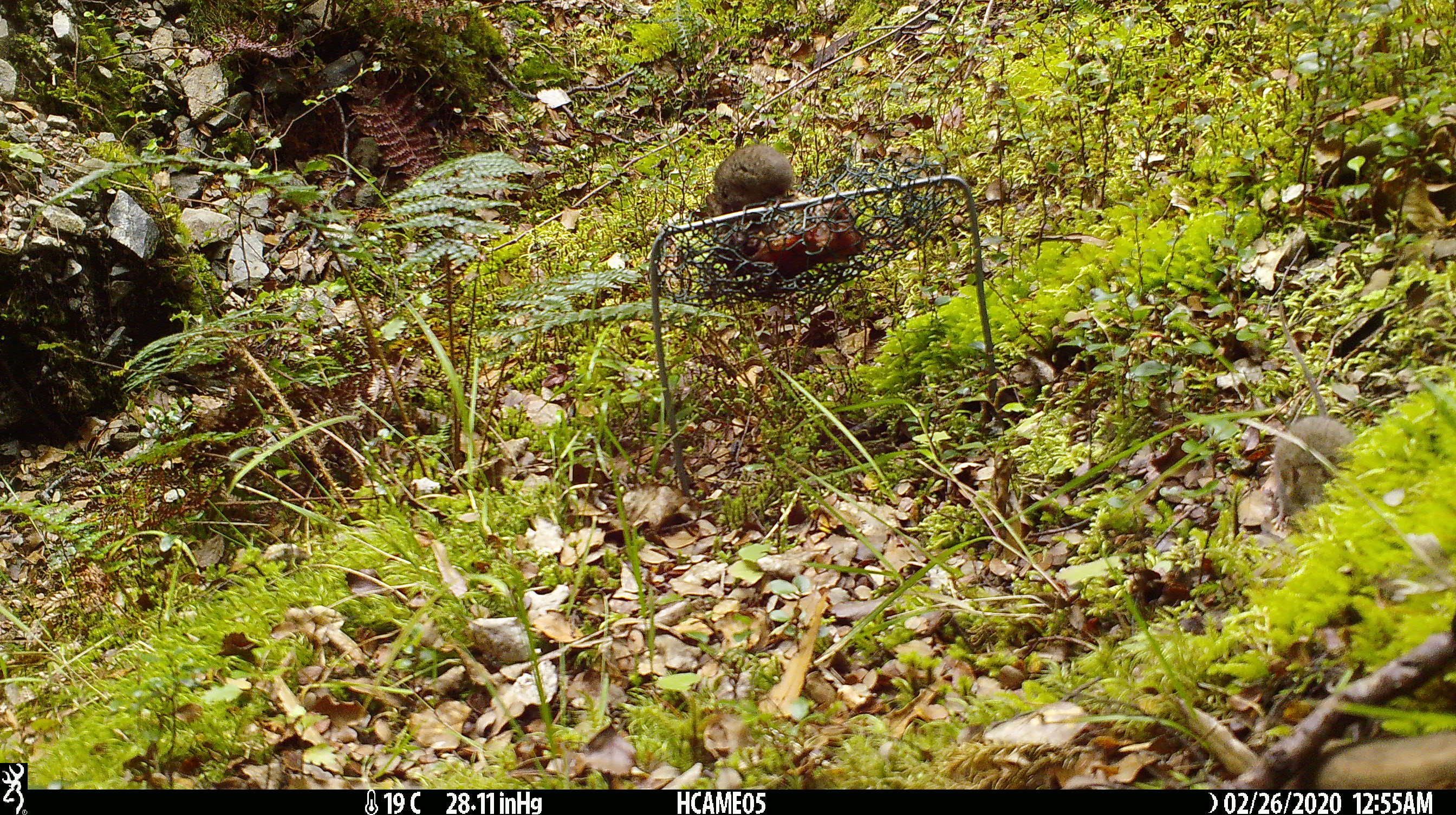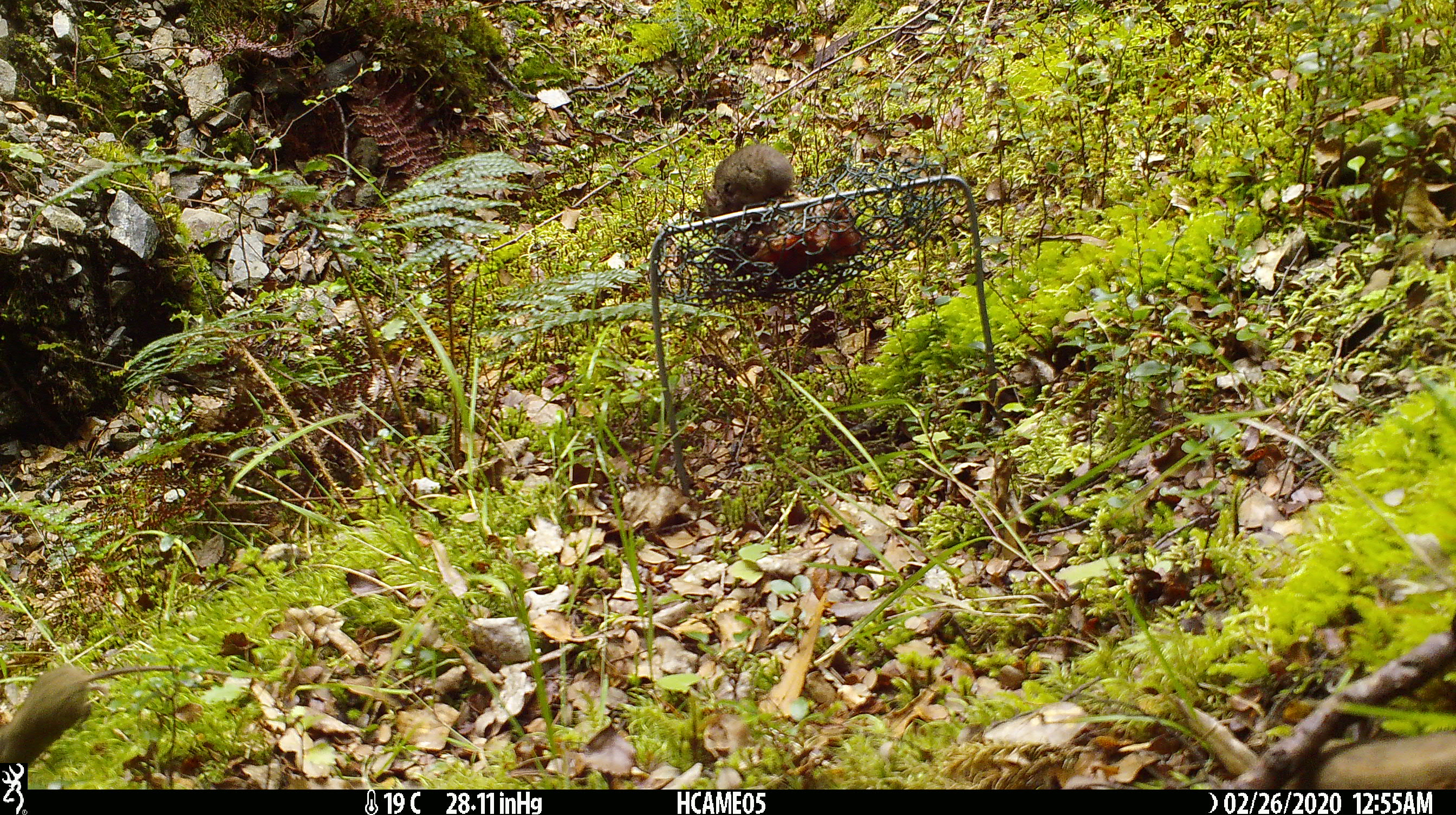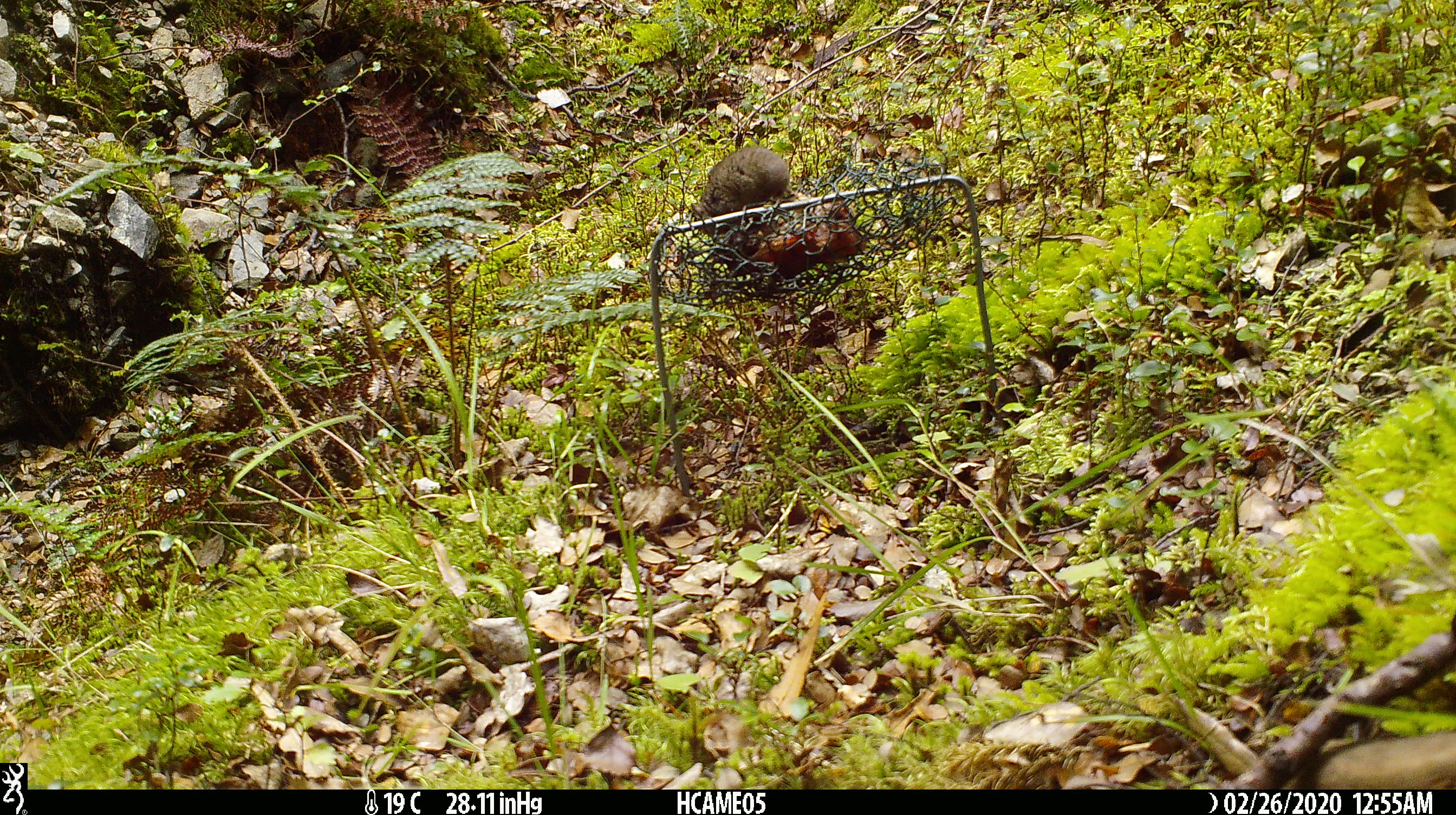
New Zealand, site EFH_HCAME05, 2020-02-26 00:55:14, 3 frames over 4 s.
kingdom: Animalia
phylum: Chordata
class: Mammalia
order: Rodentia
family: Muridae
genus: Mus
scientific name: Mus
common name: mouse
Mouse (Mus).